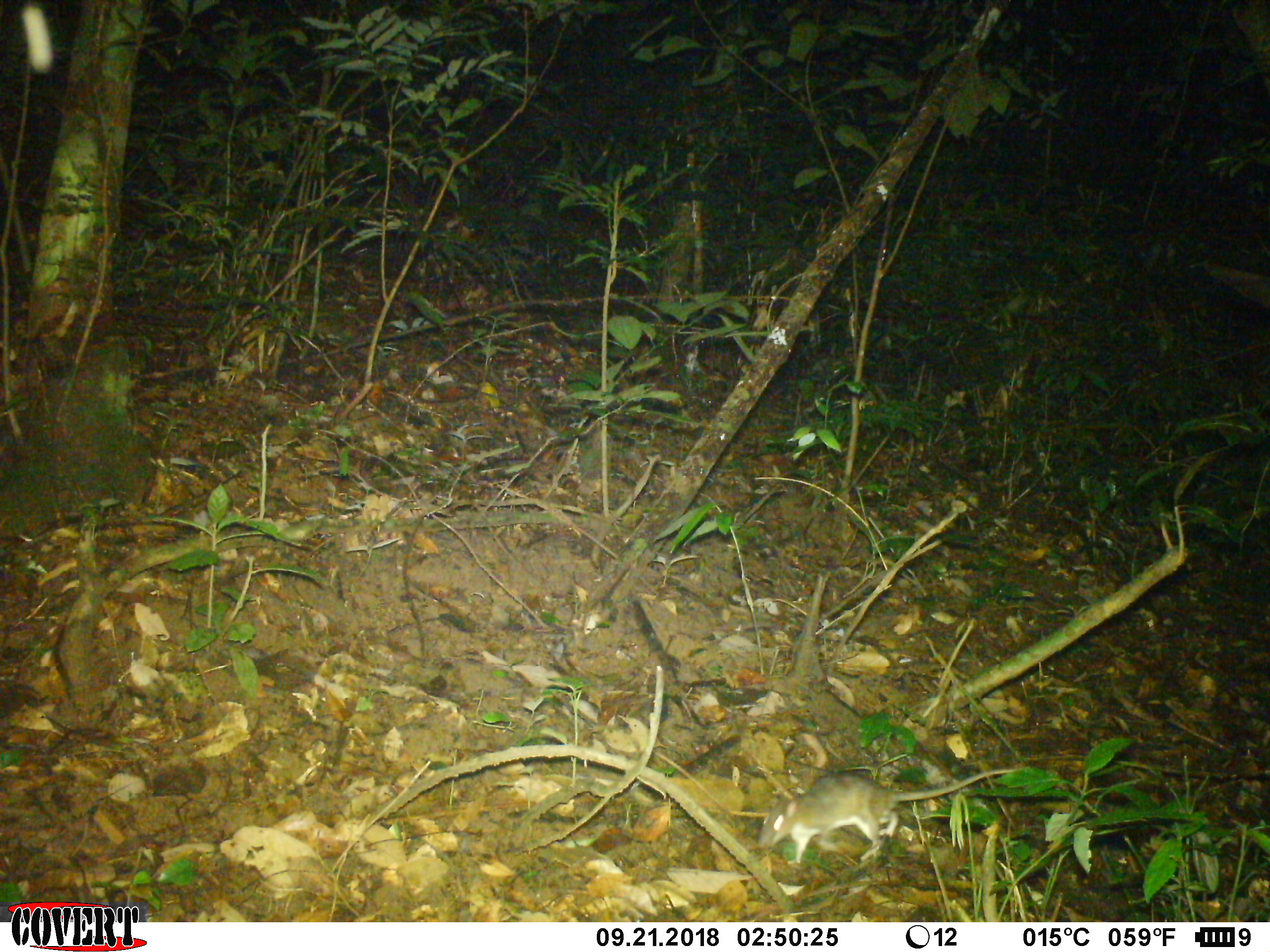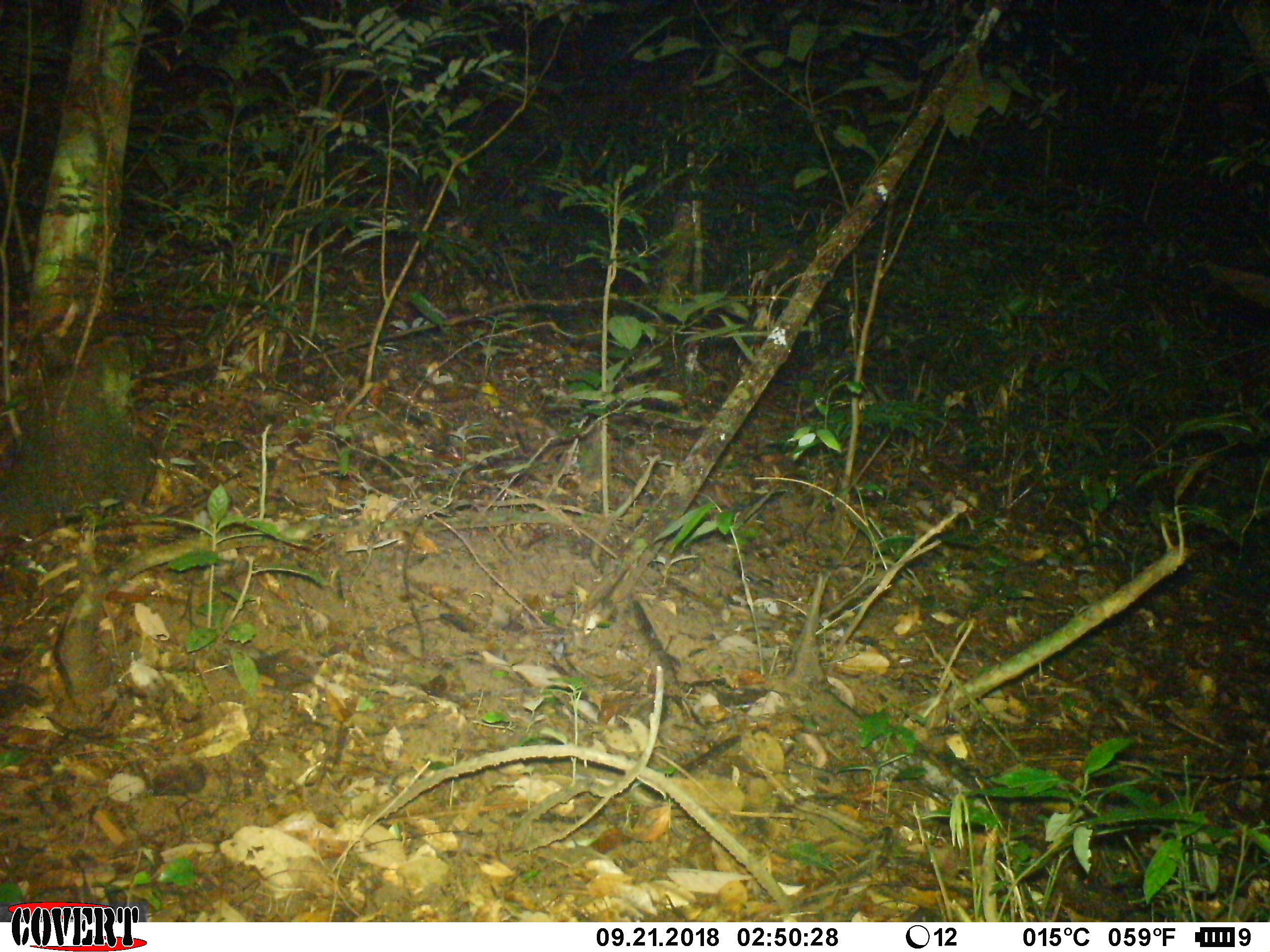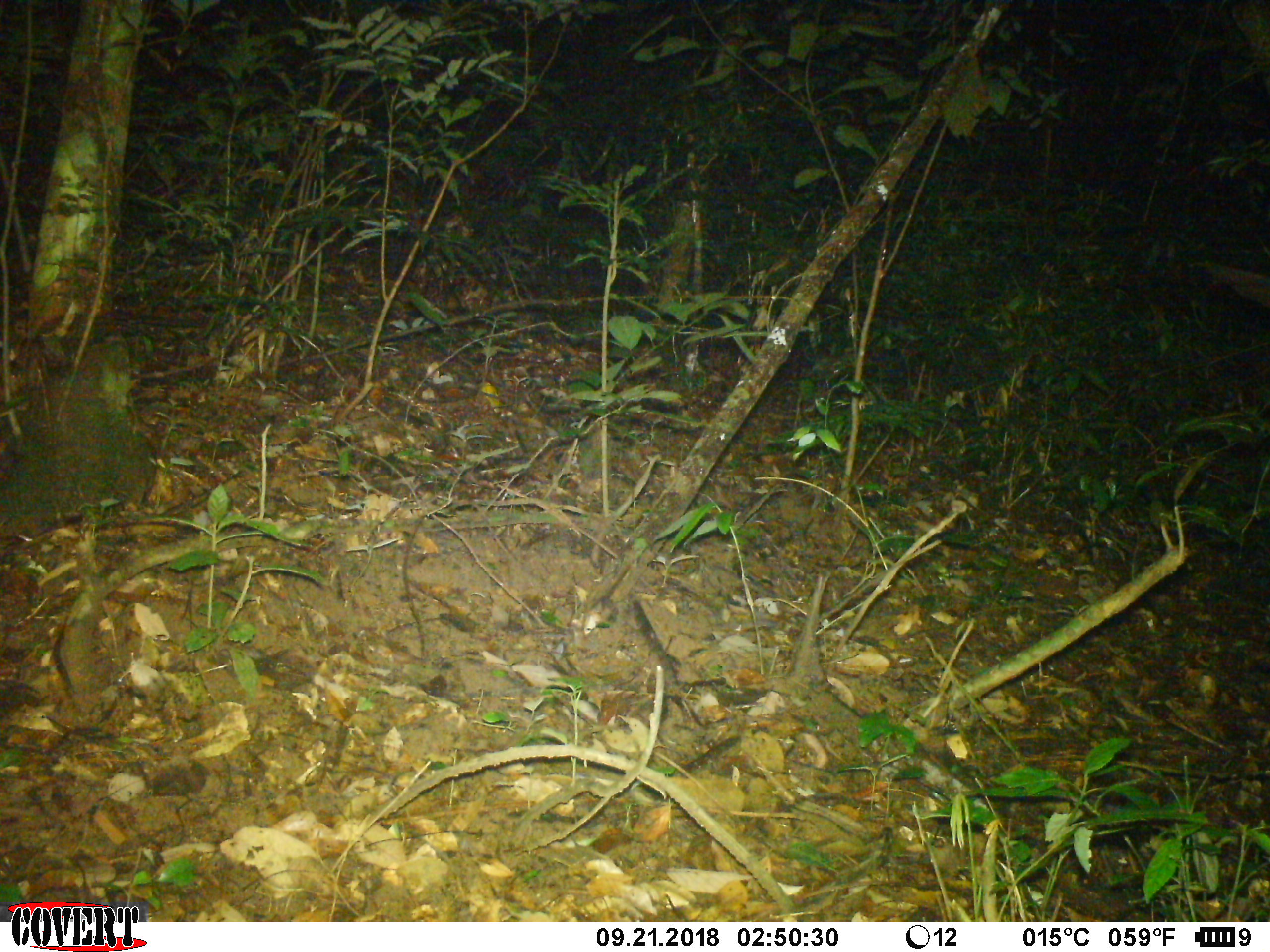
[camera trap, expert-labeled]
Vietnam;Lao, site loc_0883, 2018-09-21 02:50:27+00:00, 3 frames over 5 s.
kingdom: Animalia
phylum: Chordata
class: Mammalia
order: Rodentia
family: Muridae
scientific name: Muridae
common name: old-world mice and rats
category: unidentified murid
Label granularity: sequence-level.